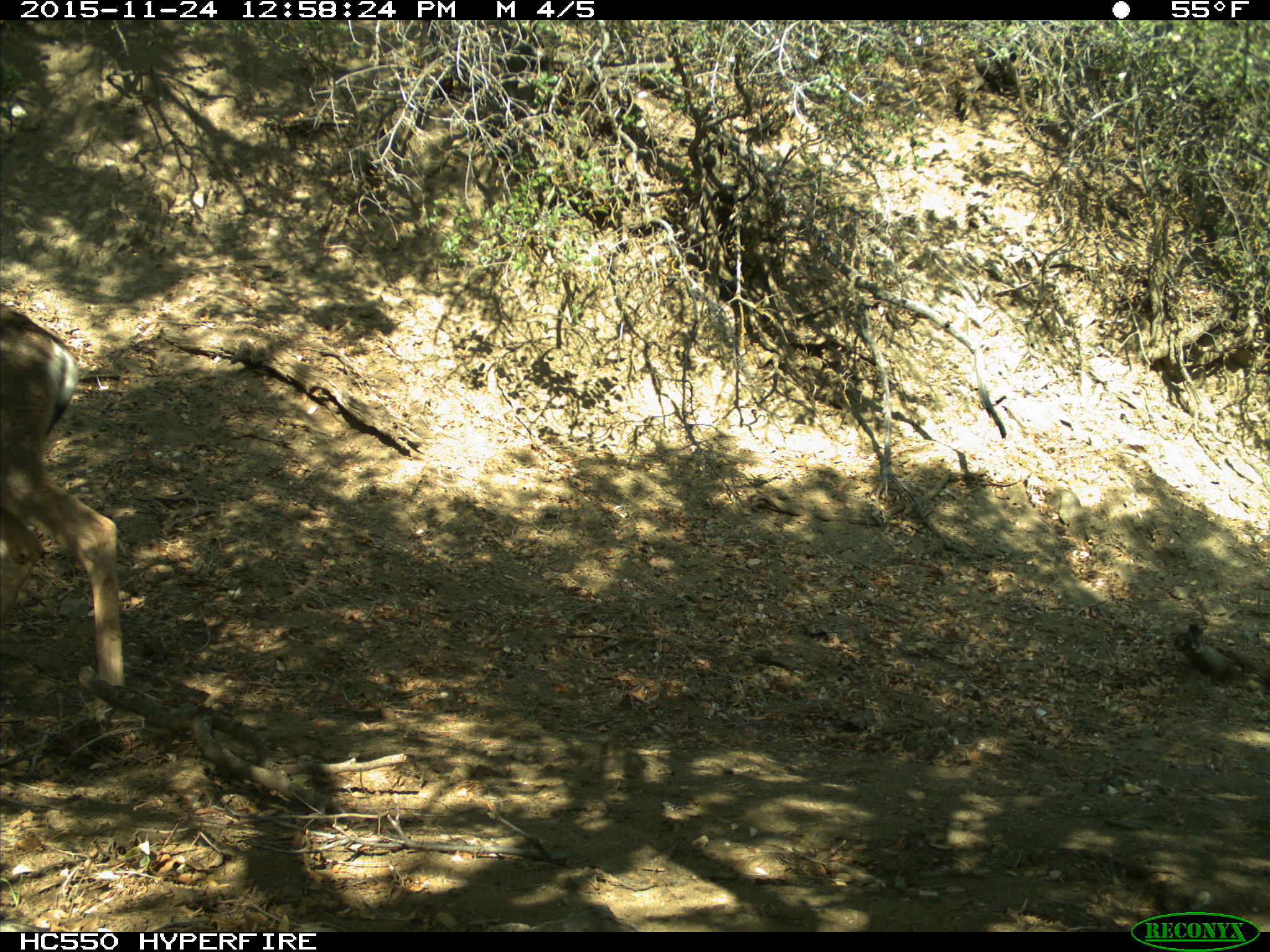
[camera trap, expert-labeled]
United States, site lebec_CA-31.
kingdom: Animalia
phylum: Chordata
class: Mammalia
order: Artiodactyla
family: Cervidae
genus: Odocoileus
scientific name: Odocoileus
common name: deer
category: unidentified deer